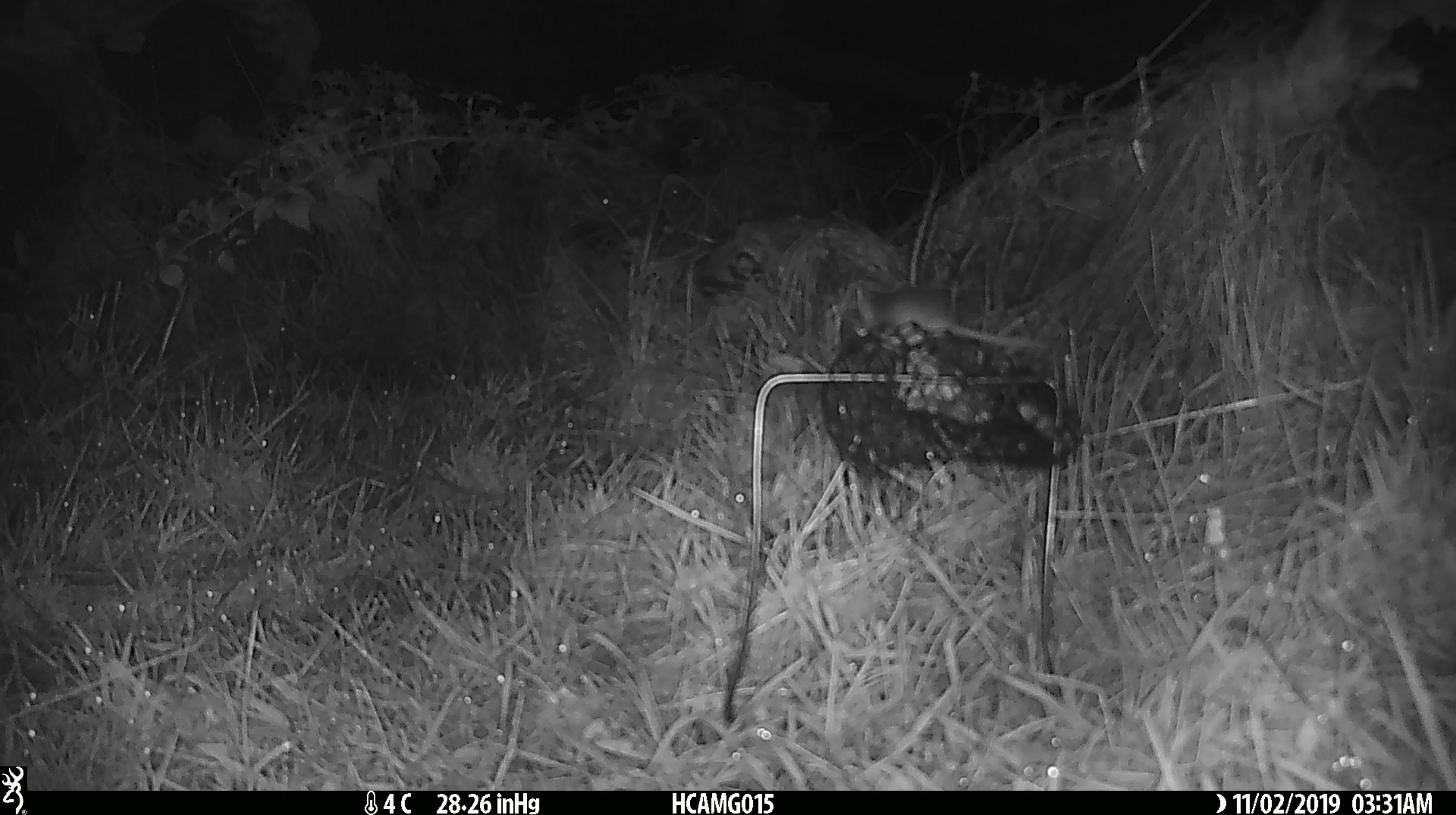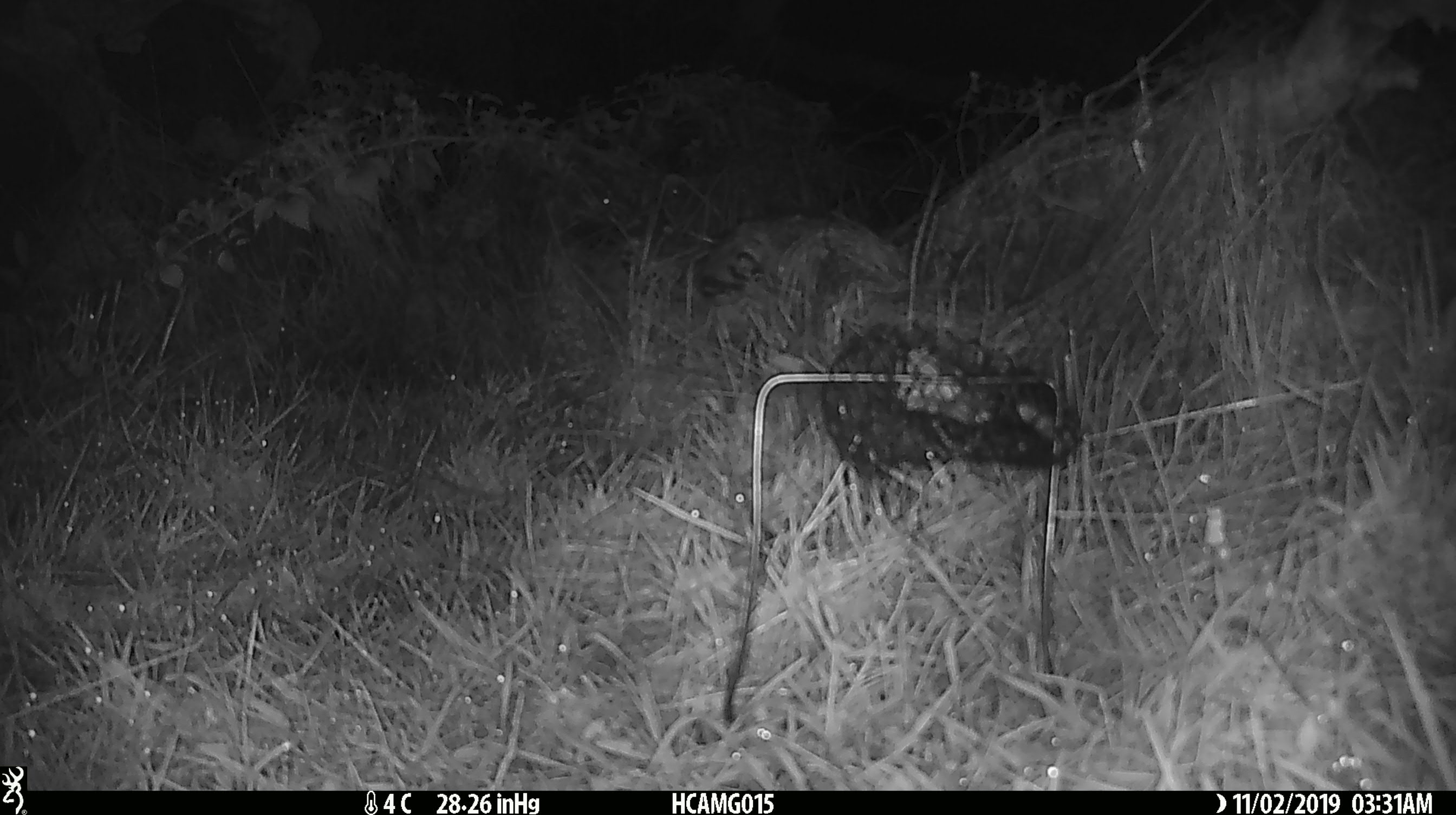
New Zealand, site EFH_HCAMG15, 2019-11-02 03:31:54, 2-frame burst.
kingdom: Animalia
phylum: Chordata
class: Mammalia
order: Rodentia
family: Muridae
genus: Mus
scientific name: Mus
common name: mouse